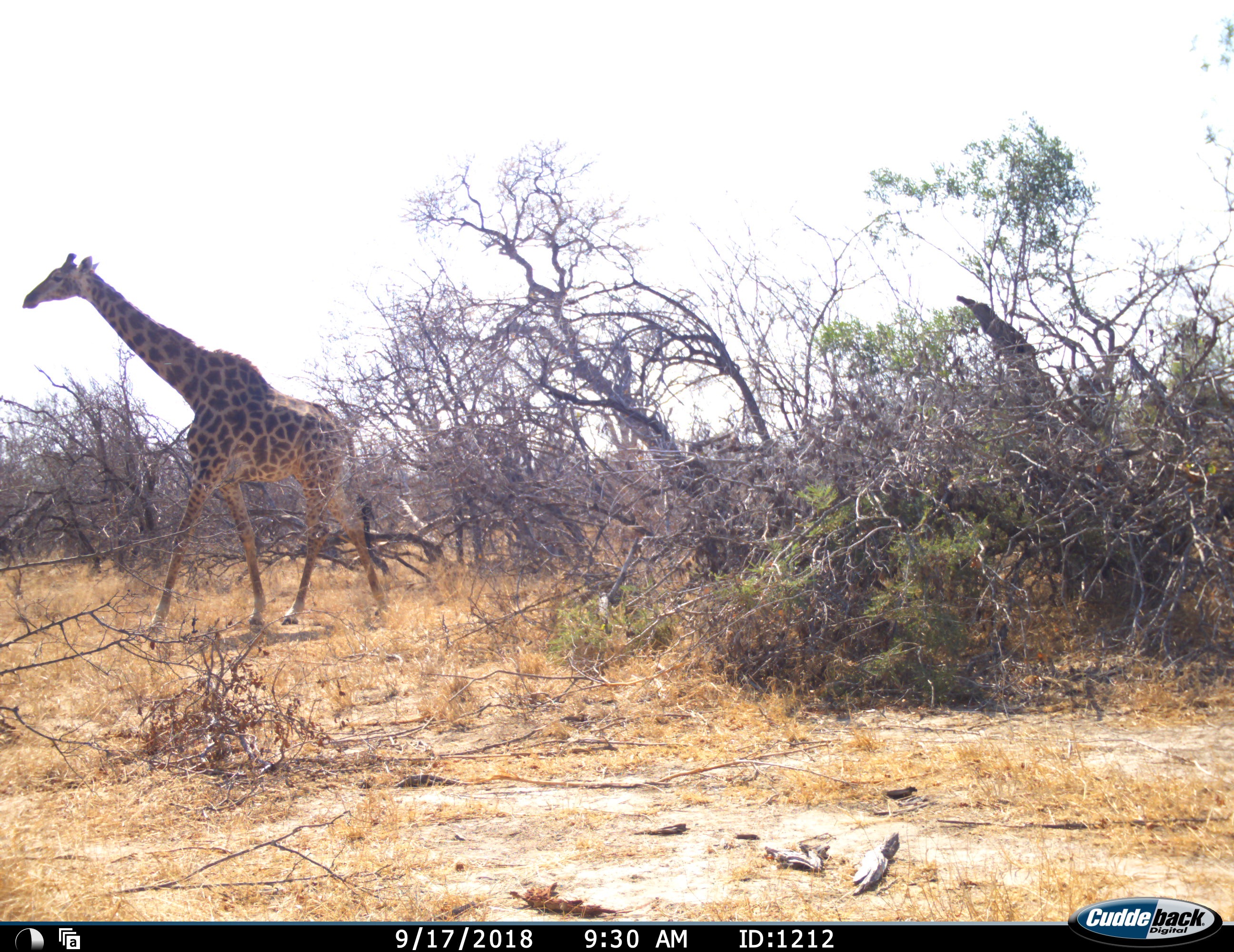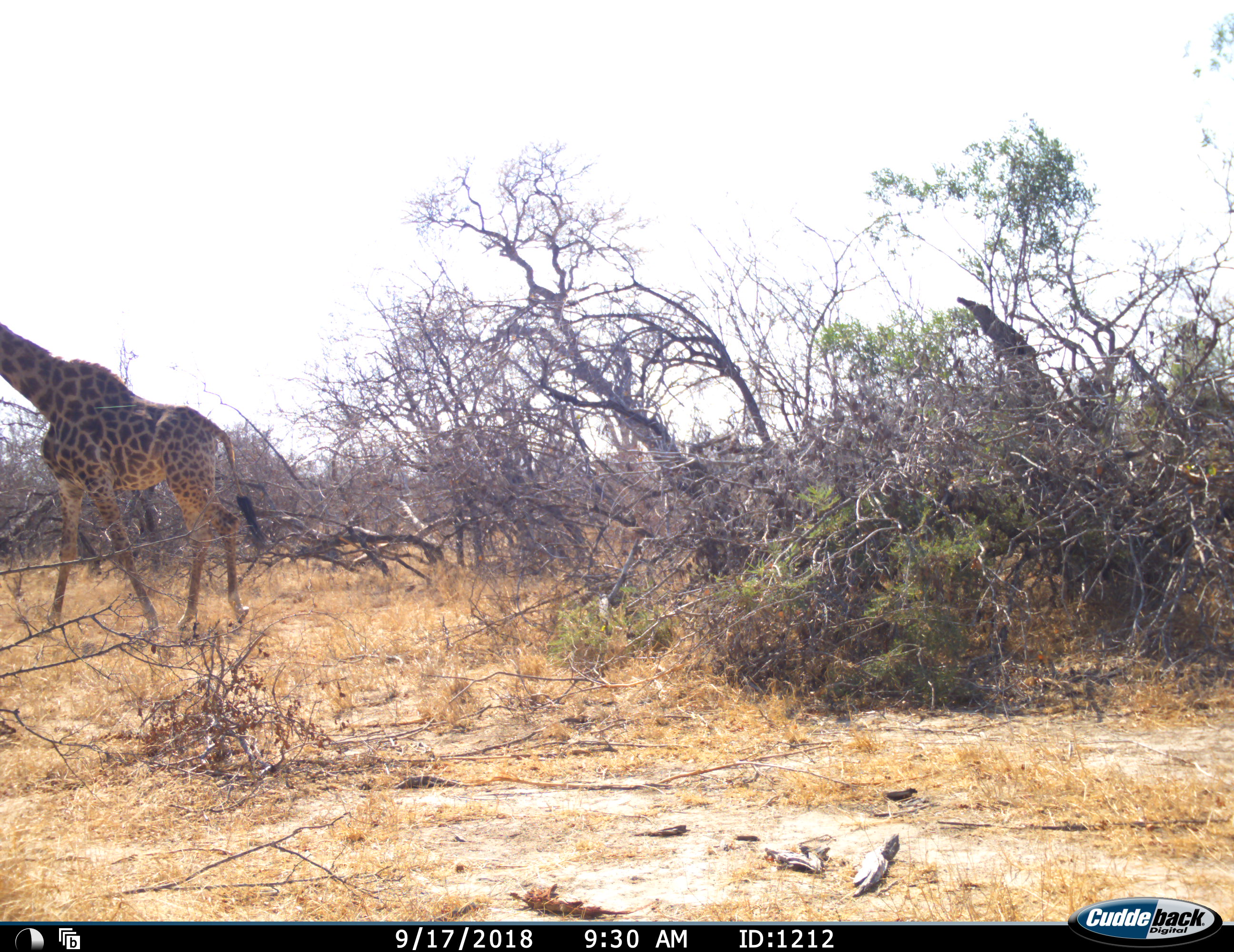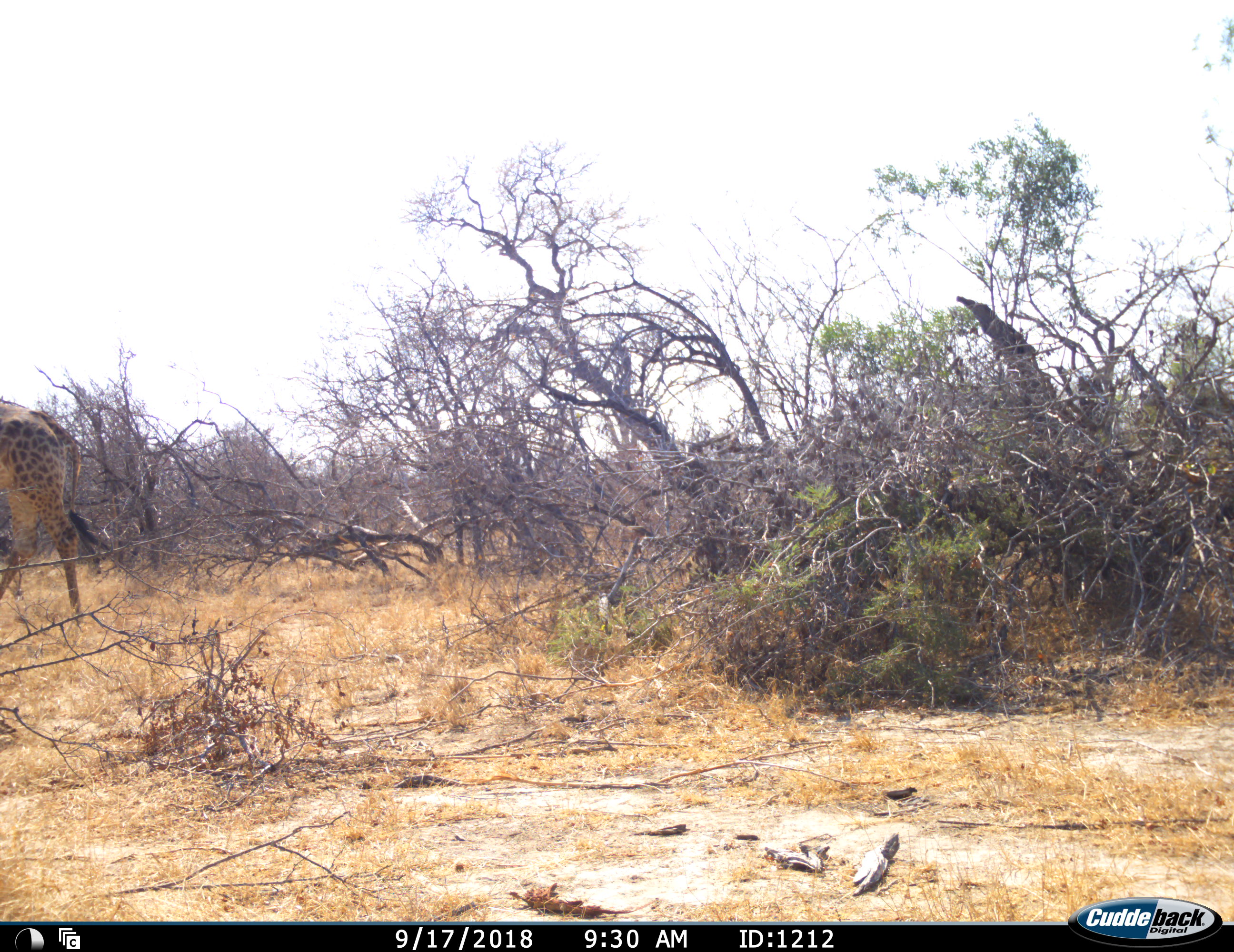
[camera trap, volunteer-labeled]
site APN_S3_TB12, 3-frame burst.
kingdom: Animalia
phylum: Chordata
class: Mammalia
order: Artiodactyla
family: Giraffidae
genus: Giraffa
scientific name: Giraffa camelopardalis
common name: giraffe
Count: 1.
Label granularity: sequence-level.